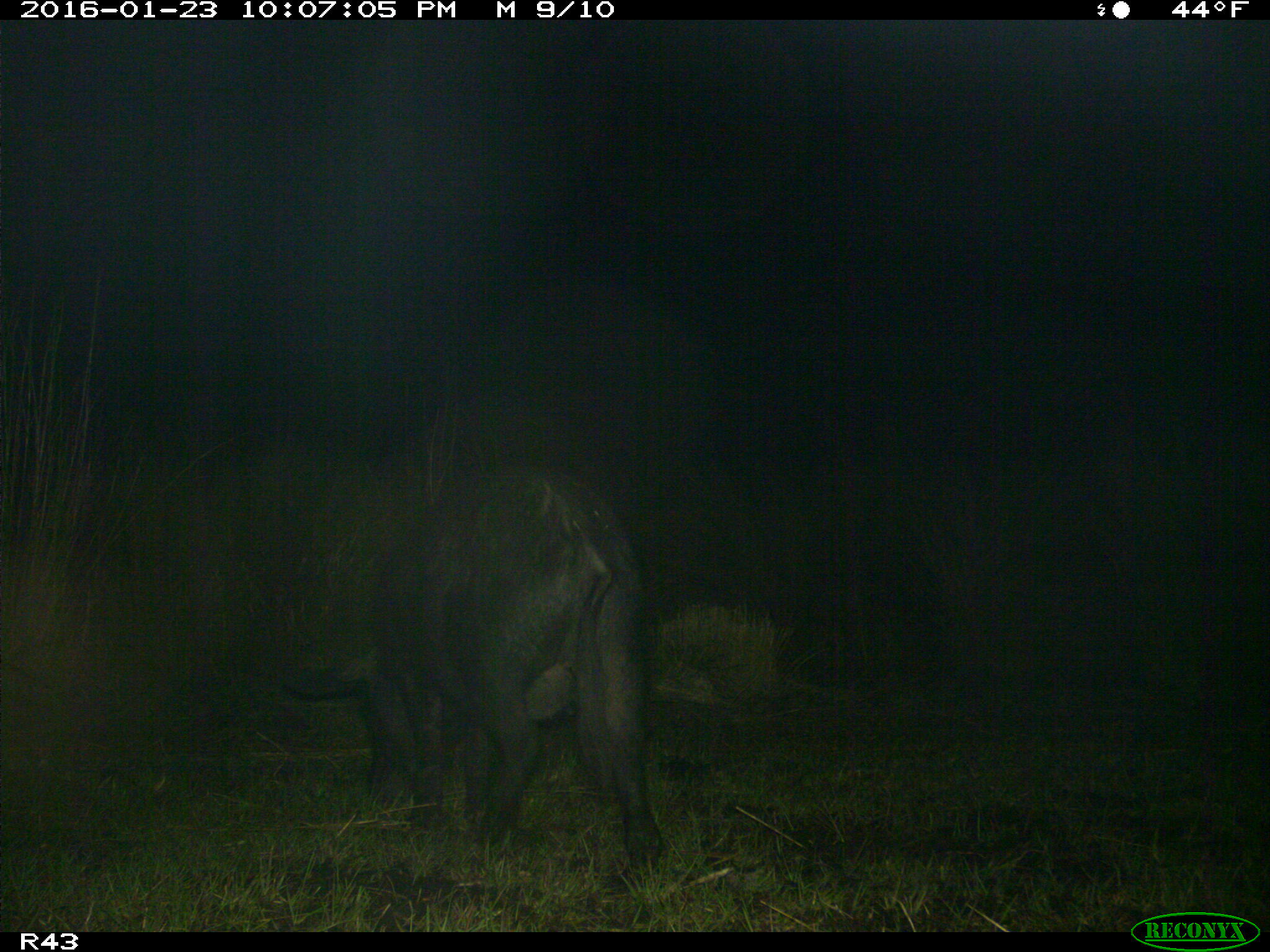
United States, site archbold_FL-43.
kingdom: Animalia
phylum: Chordata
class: Mammalia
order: Artiodactyla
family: Suidae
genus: Sus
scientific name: Sus scrofa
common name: wild boar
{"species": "Sus scrofa (wild boar)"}